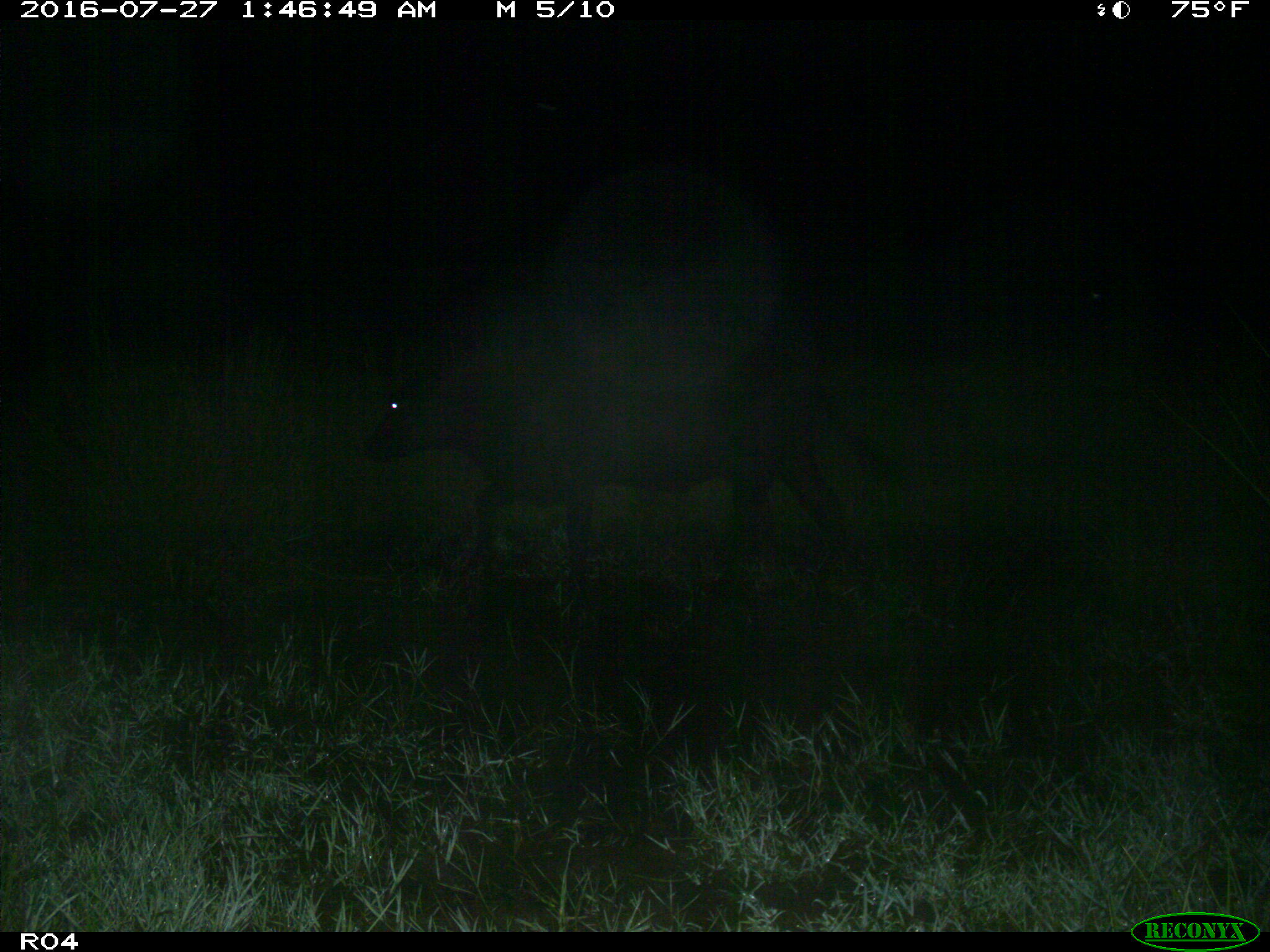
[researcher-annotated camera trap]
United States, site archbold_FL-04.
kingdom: Animalia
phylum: Chordata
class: Mammalia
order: Artiodactyla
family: Bovidae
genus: Bos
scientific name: Bos taurus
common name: domestic cow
Bos taurus (domestic cow).